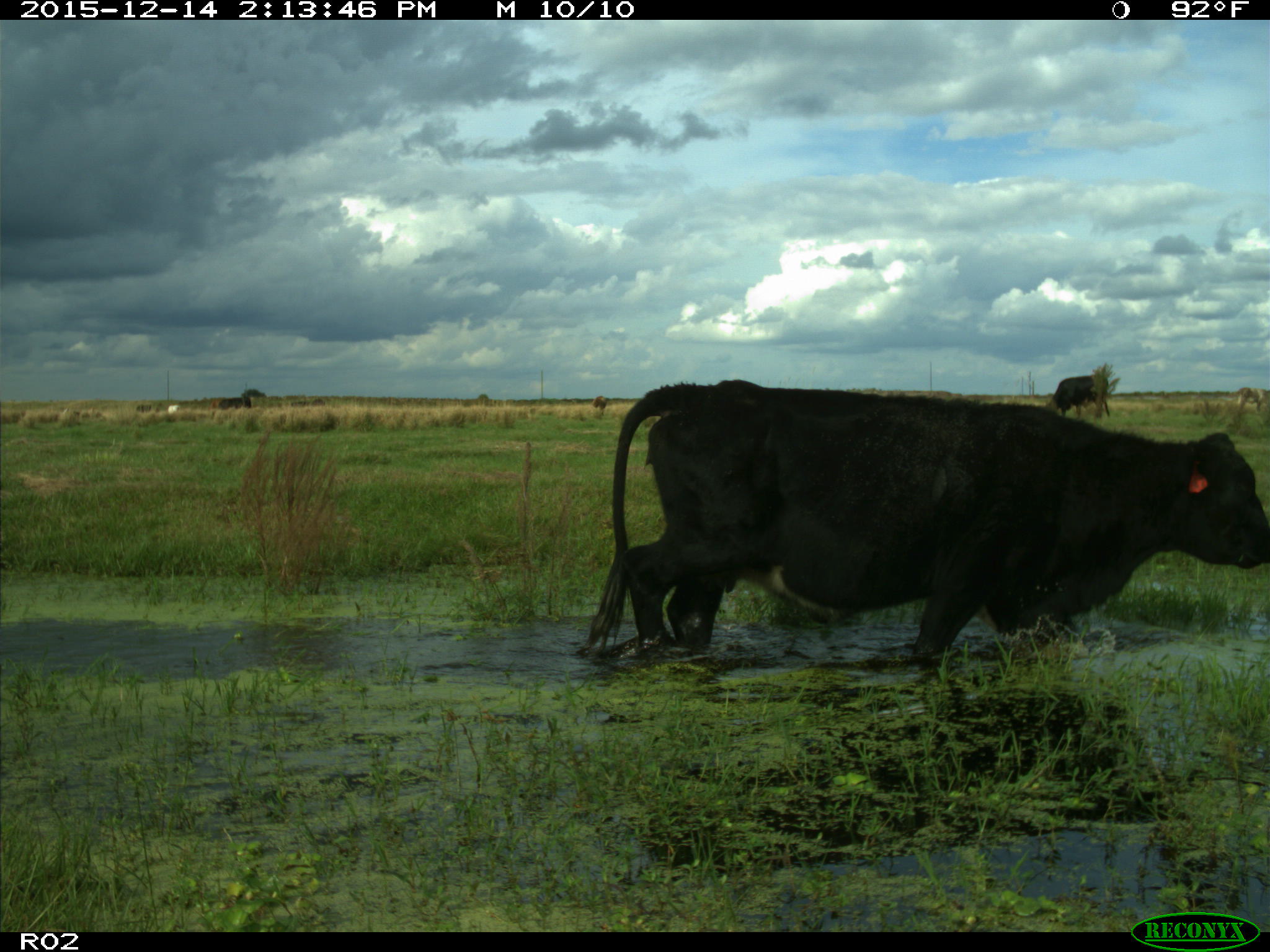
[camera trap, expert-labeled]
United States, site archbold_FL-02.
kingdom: Animalia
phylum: Chordata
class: Mammalia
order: Artiodactyla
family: Bovidae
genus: Bos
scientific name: Bos taurus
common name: domestic cow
Bos taurus (domestic cow).